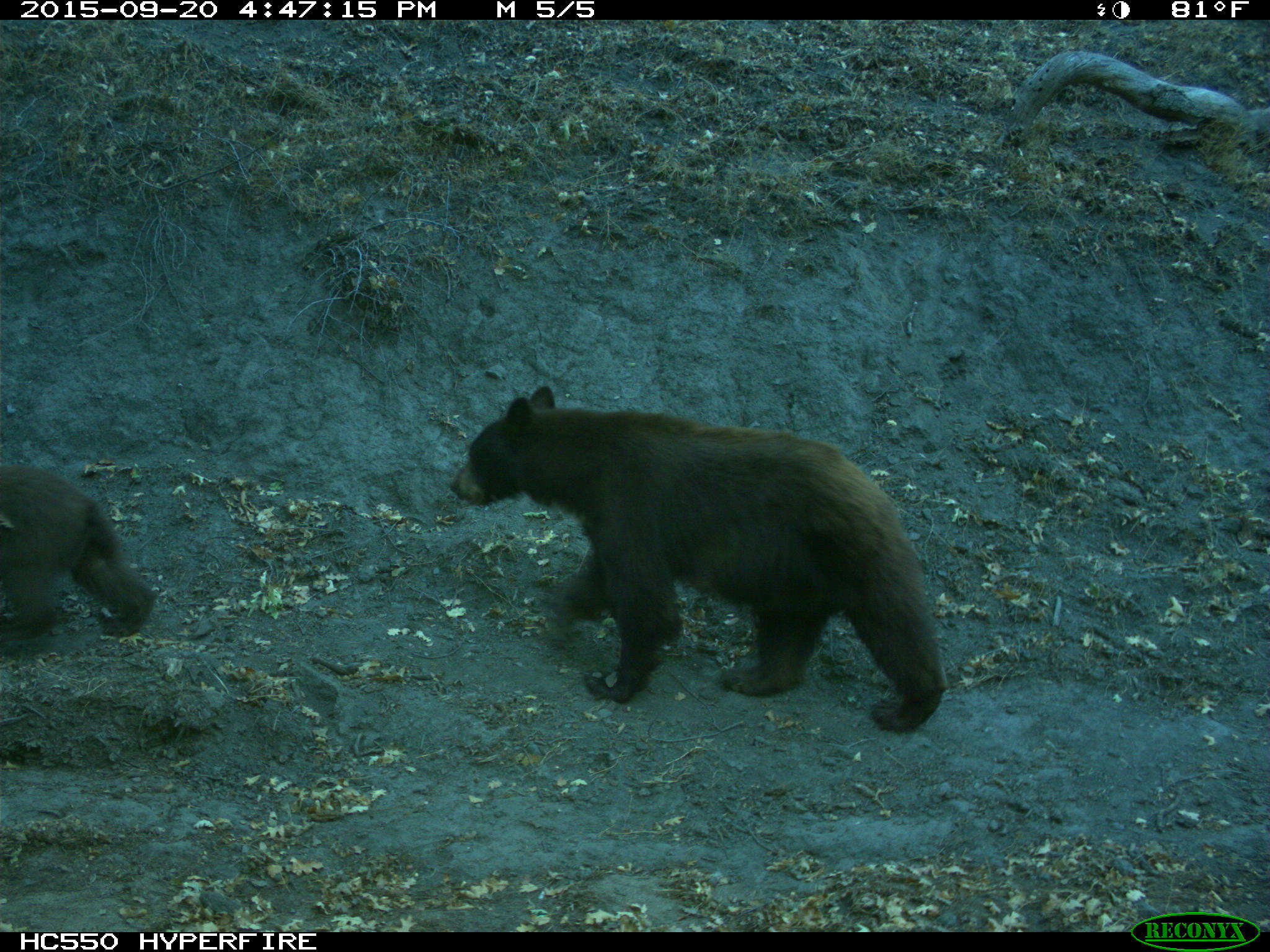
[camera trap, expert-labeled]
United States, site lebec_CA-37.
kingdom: Animalia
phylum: Chordata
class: Mammalia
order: Carnivora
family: Ursidae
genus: Ursus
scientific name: Ursus americanus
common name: american black bear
Ursus americanus (american black bear).